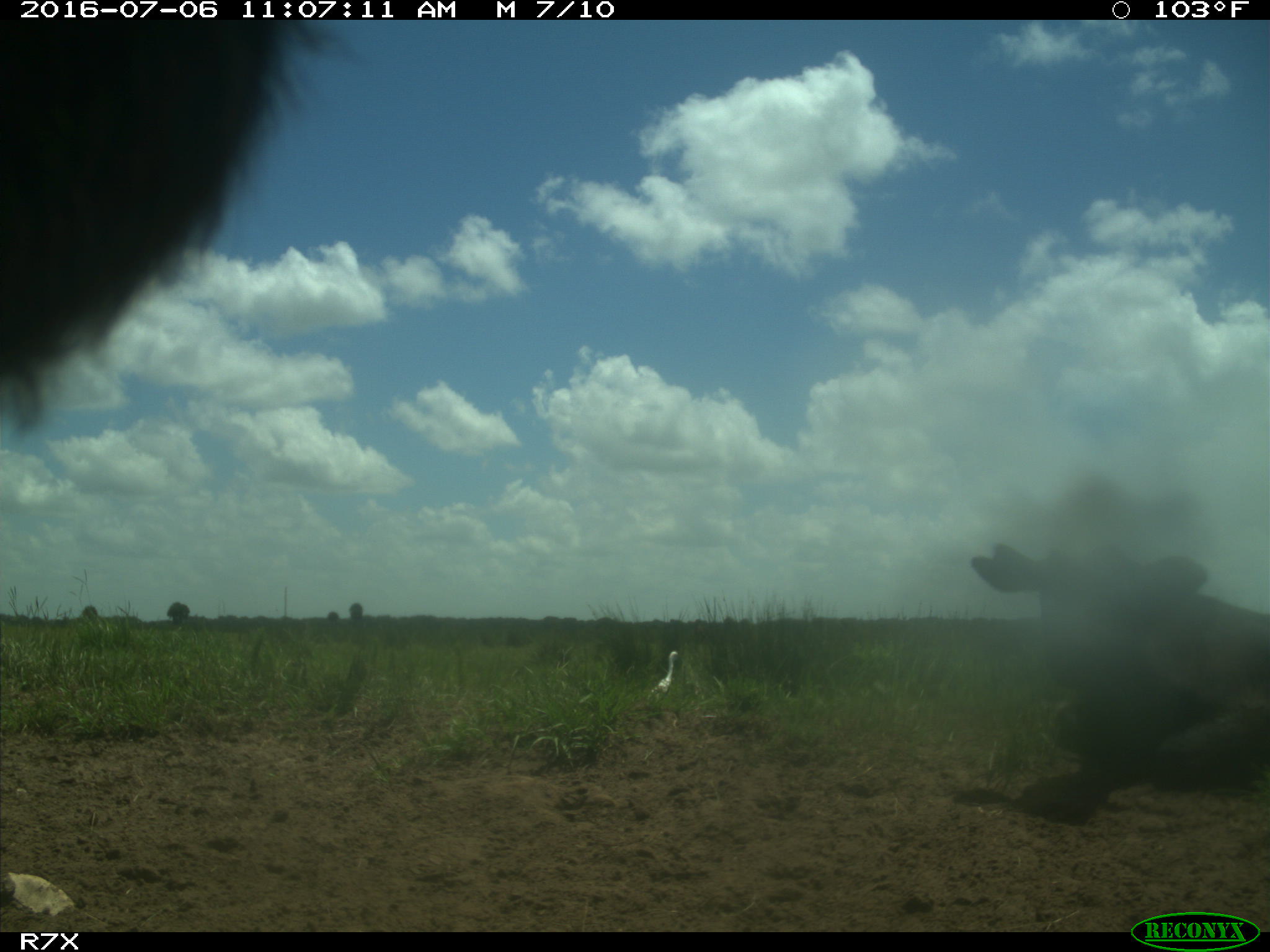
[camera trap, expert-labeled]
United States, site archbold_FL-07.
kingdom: Animalia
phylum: Chordata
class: Mammalia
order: Artiodactyla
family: Bovidae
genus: Bos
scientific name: Bos taurus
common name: domestic cow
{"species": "Bos taurus (domestic cow)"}